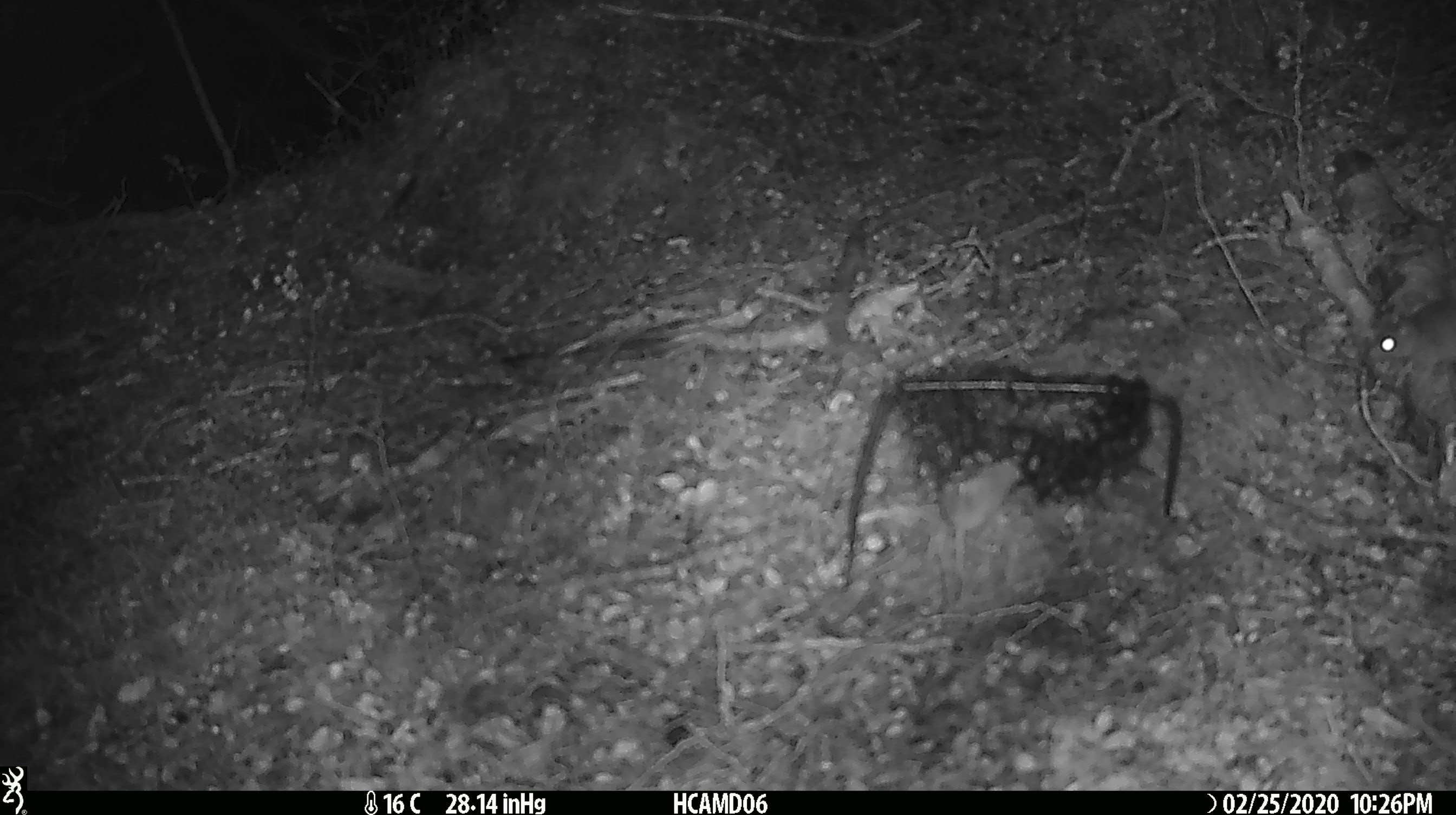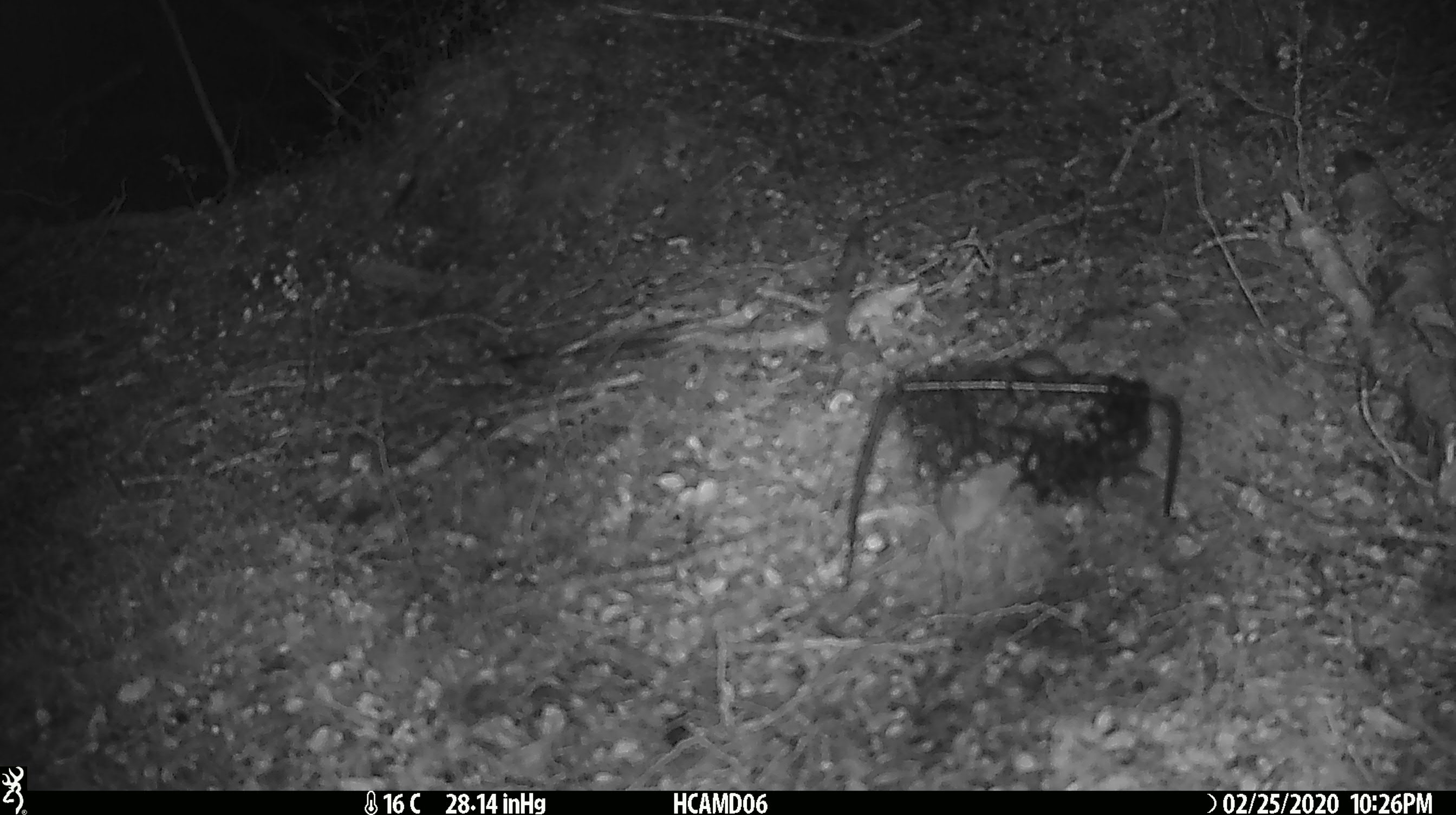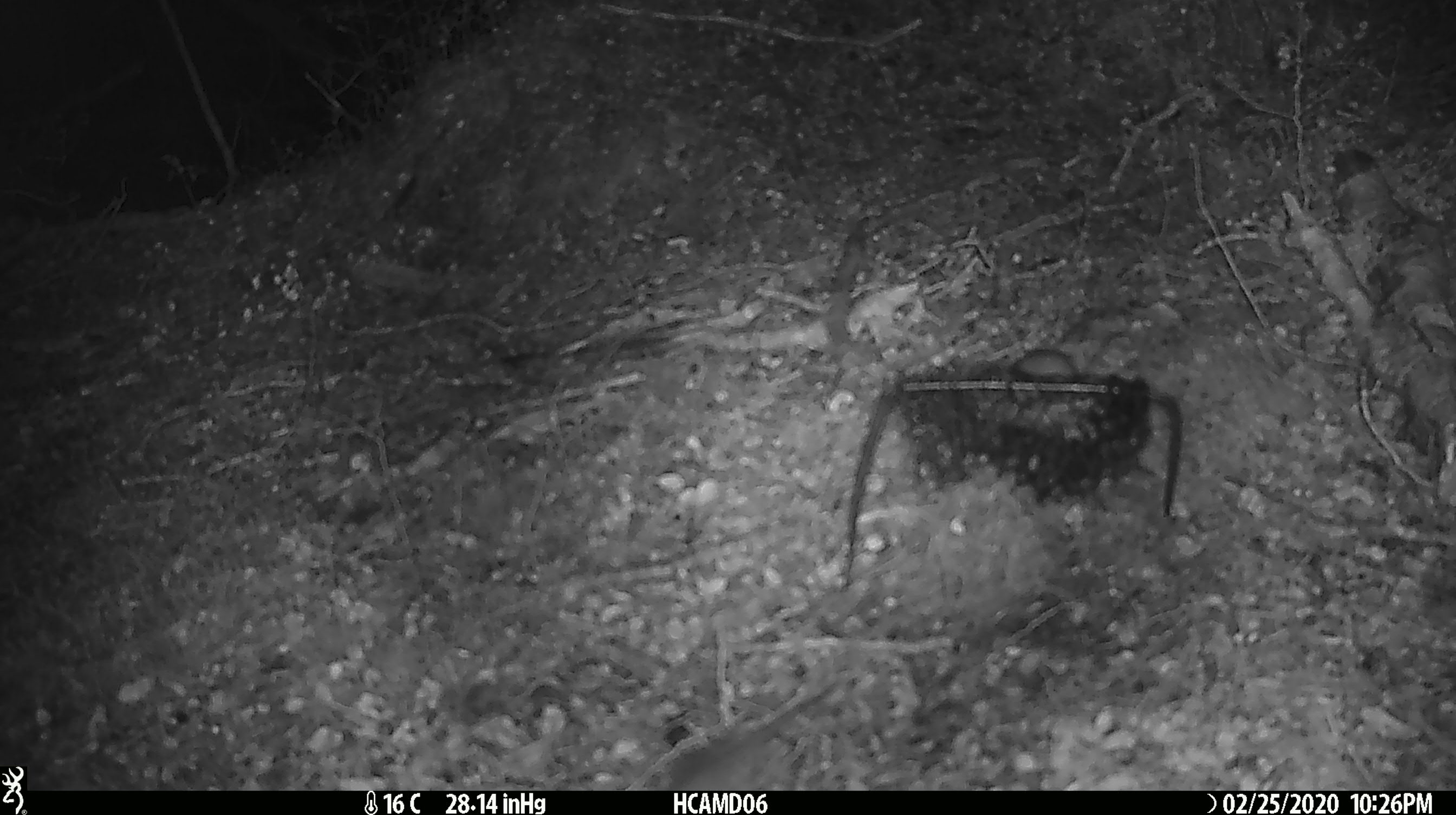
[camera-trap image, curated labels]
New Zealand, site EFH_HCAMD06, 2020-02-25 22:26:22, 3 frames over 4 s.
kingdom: Animalia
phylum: Chordata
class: Mammalia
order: Rodentia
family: Muridae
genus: Mus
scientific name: Mus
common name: mouse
Mouse (Mus).